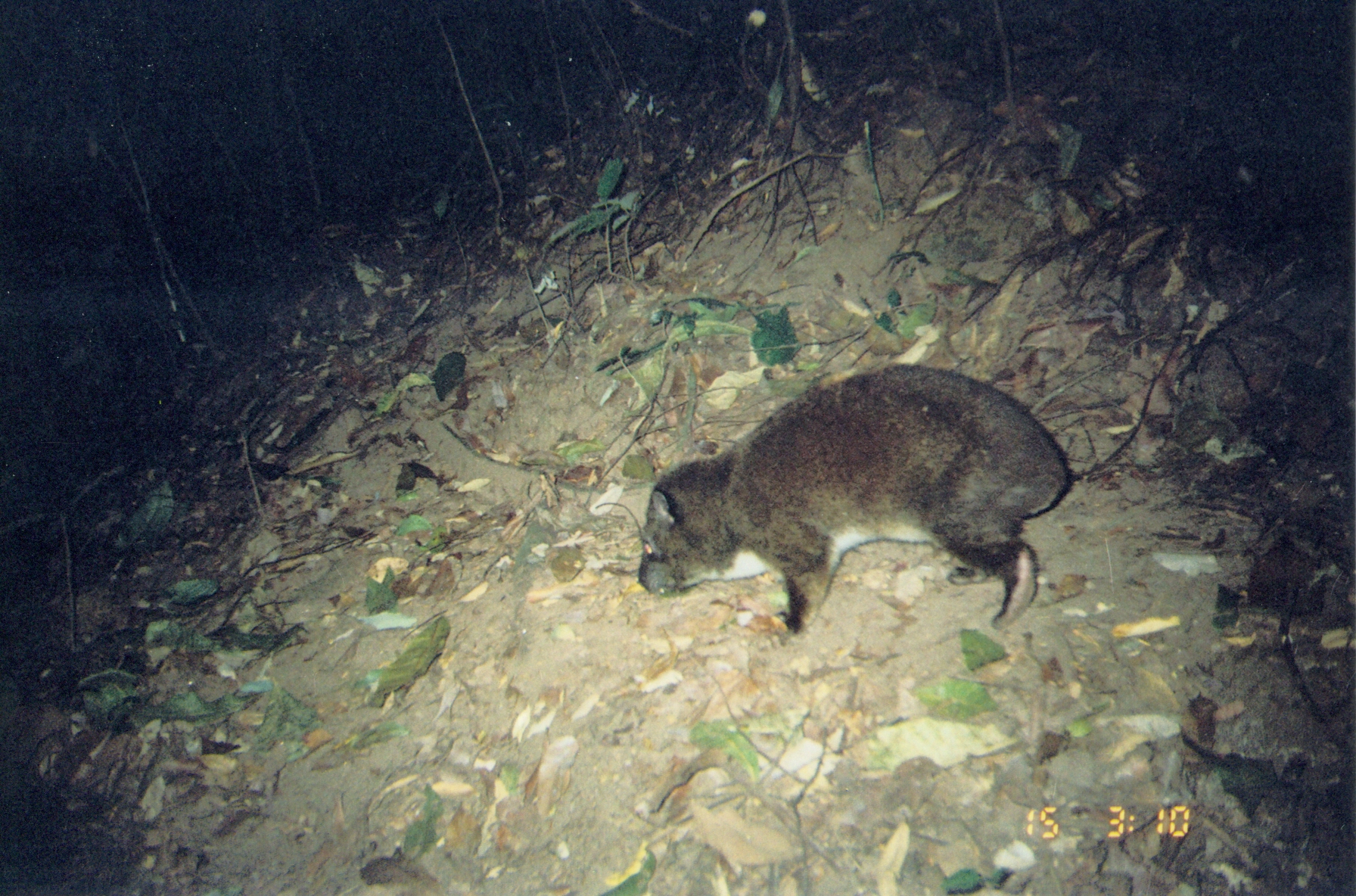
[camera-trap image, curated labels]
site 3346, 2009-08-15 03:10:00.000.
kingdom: Animalia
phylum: Chordata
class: Mammalia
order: Hyracoidea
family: Procaviidae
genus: Dendrohyrax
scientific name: Dendrohyrax arboreus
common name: southern tree hyrax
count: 1